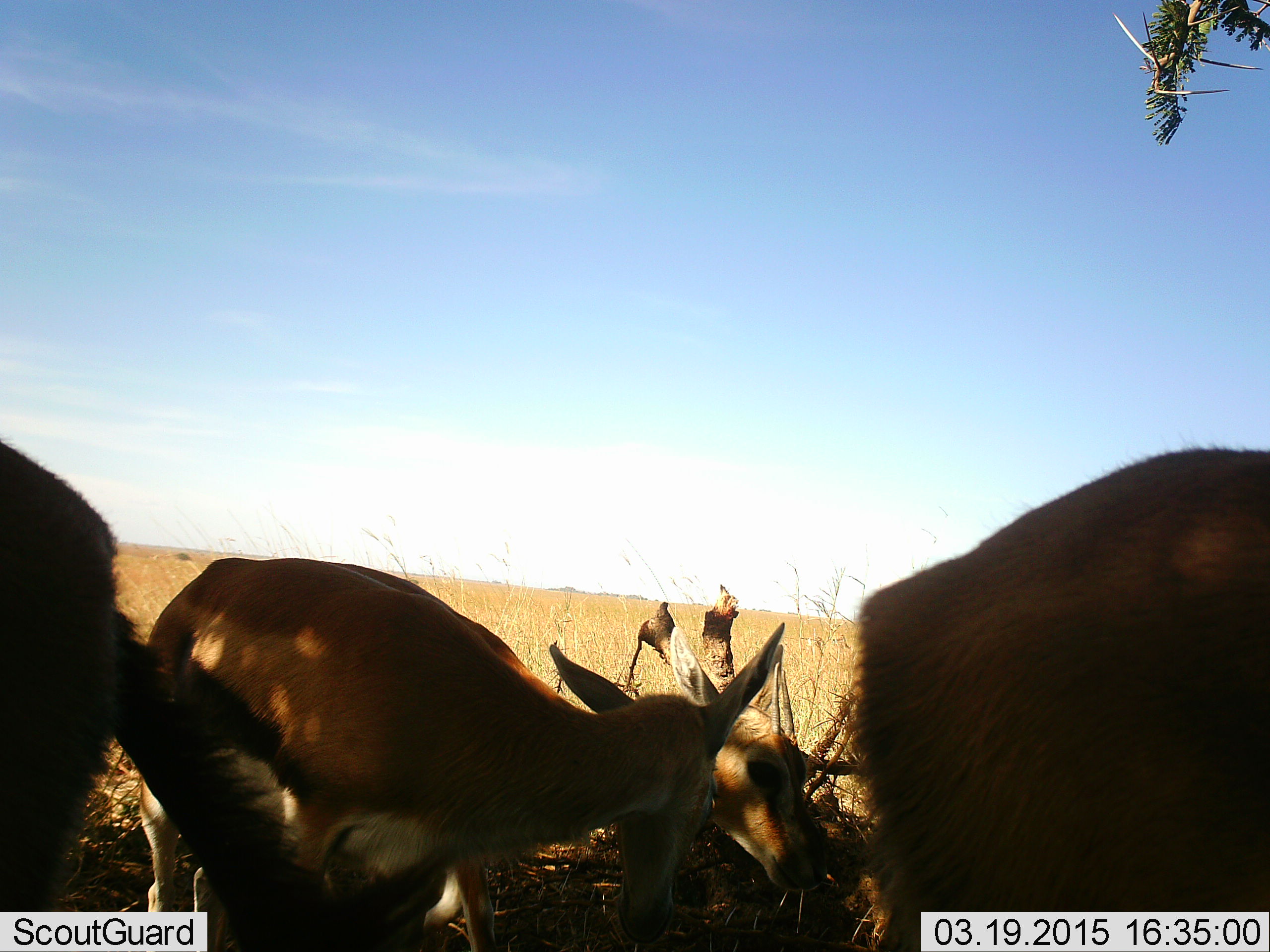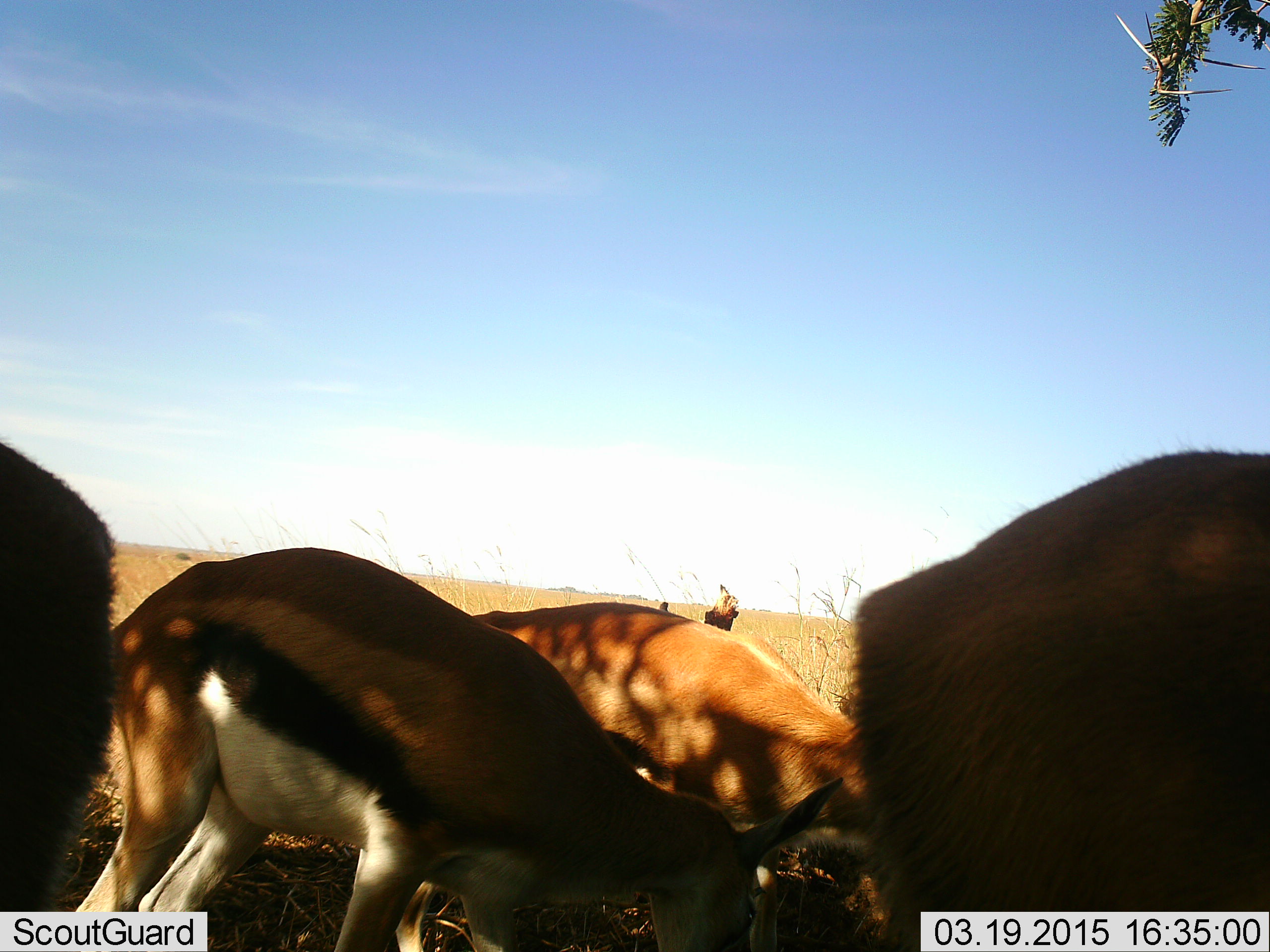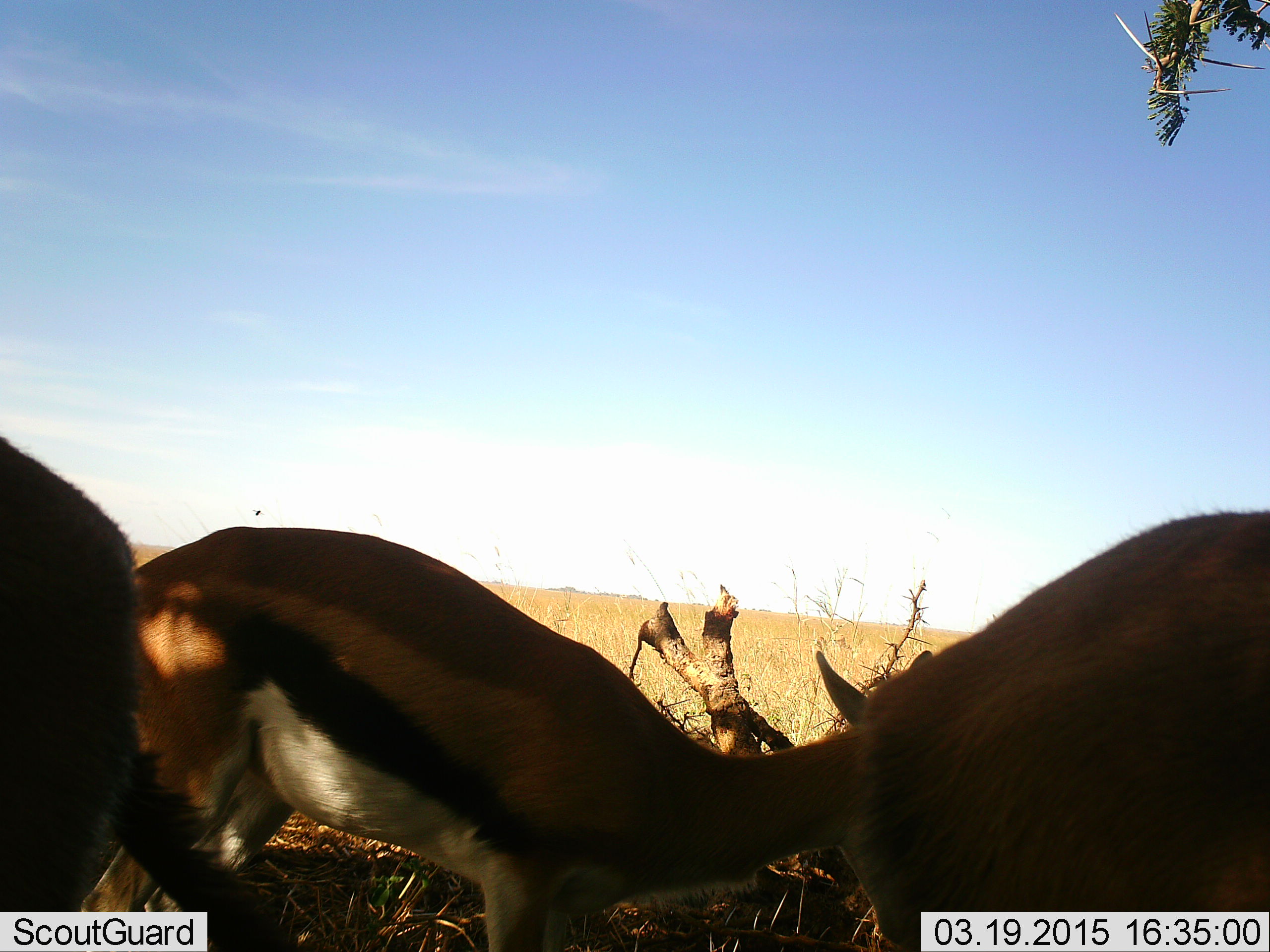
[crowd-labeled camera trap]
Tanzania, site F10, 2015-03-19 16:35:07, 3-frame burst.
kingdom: Animalia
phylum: Chordata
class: Mammalia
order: Artiodactyla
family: Bovidae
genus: Eudorcas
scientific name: Eudorcas thomsonii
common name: thomson's gazelle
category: gazellethomsons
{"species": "gazellethomsons (thomson's gazelle) (Eudorcas thomsonii)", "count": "4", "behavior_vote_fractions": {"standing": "10%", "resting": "0%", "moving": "10%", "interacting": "0%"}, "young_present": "0%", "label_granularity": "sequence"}